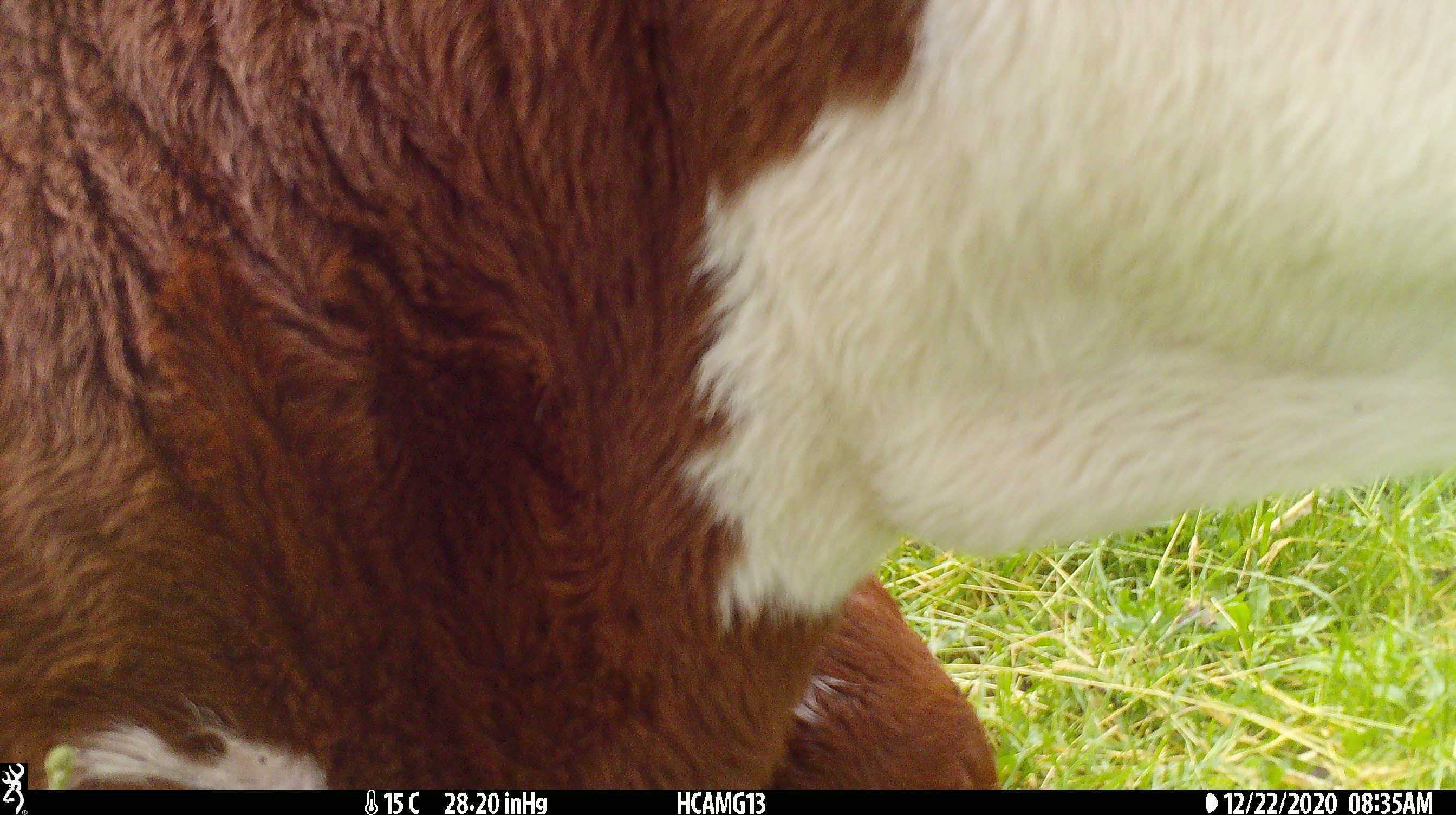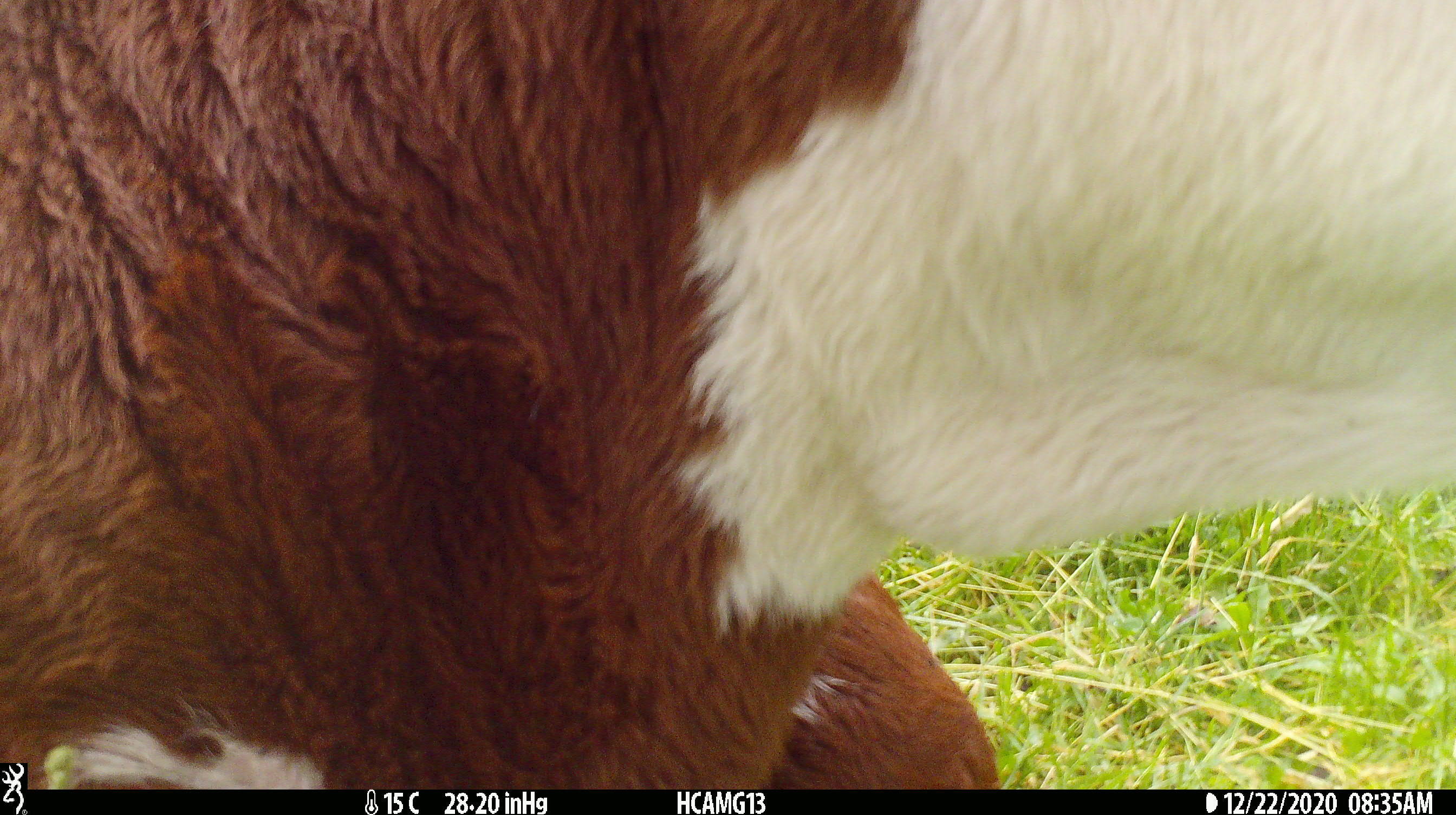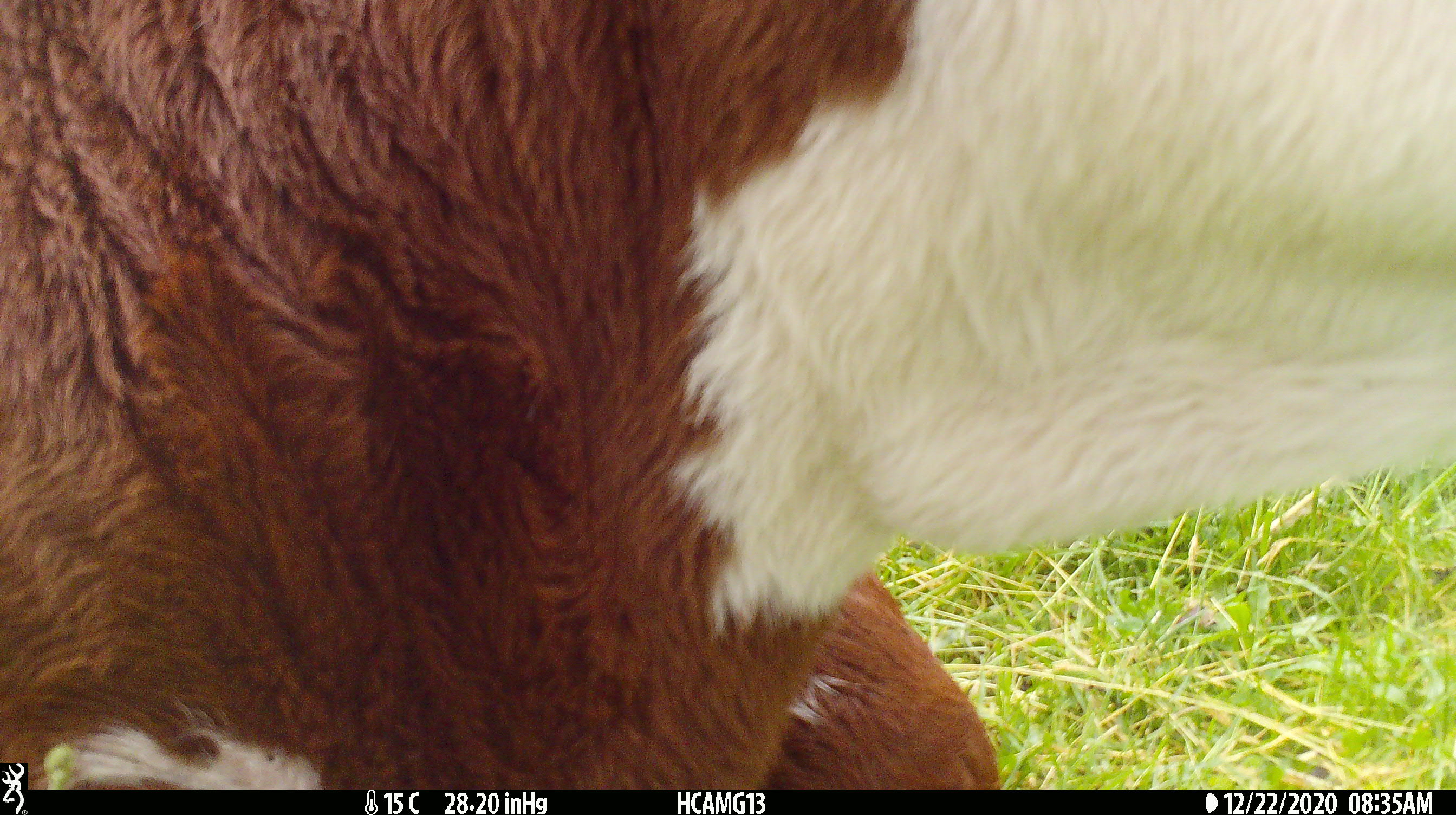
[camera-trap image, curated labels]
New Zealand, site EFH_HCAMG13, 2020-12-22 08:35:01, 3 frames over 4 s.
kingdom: Animalia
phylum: Chordata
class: Mammalia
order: Artiodactyla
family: Bovidae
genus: Bos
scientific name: Bos taurus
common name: domestic cow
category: cow